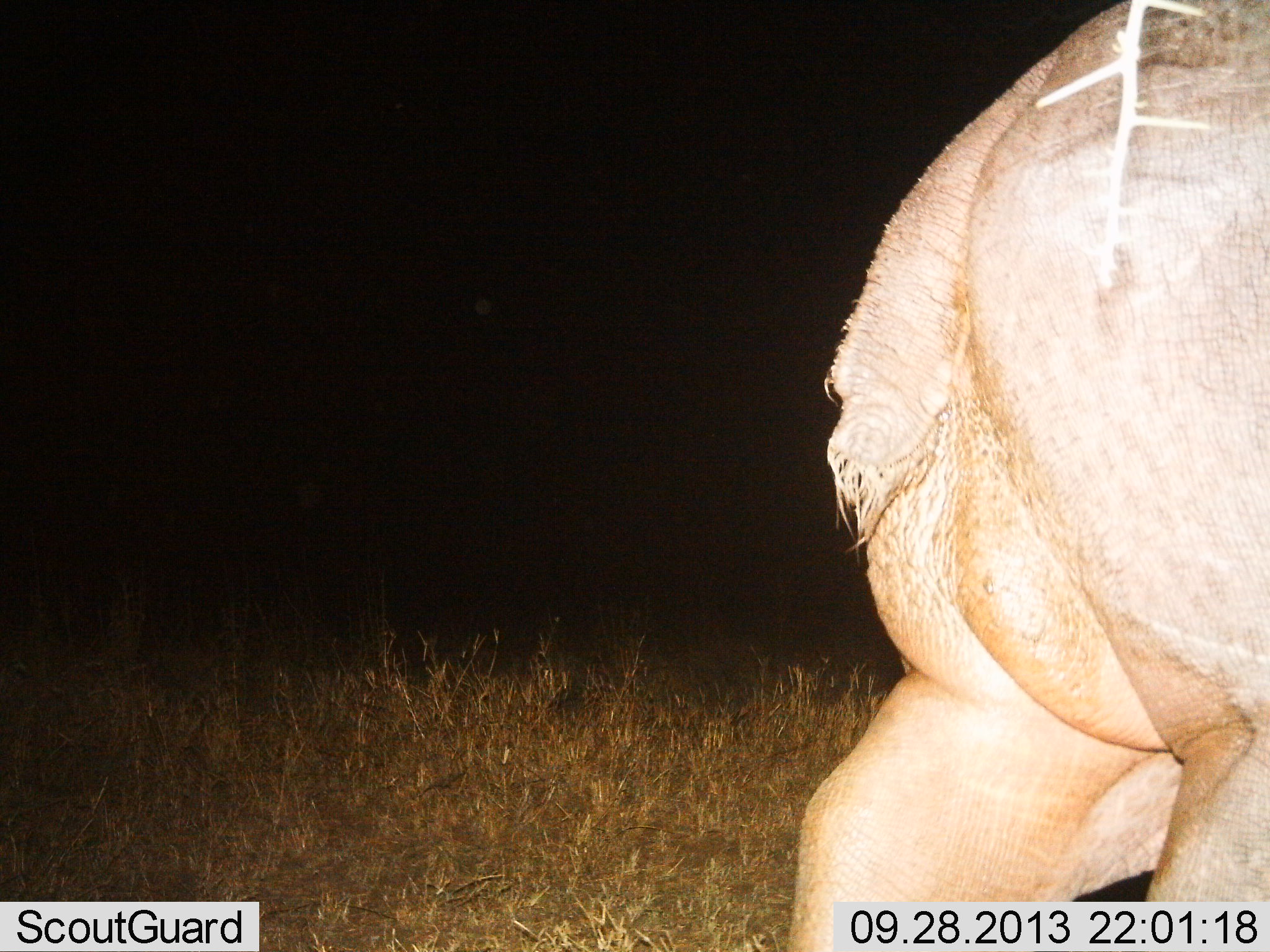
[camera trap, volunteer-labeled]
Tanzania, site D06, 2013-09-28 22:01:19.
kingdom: Animalia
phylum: Chordata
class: Mammalia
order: Artiodactyla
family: Hippopotamidae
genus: Hippopotamus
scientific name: Hippopotamus amphibius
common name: hippopotamus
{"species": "hippopotamus (Hippopotamus amphibius)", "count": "1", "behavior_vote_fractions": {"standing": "20%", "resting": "0%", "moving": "80%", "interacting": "0%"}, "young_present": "0%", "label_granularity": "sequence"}